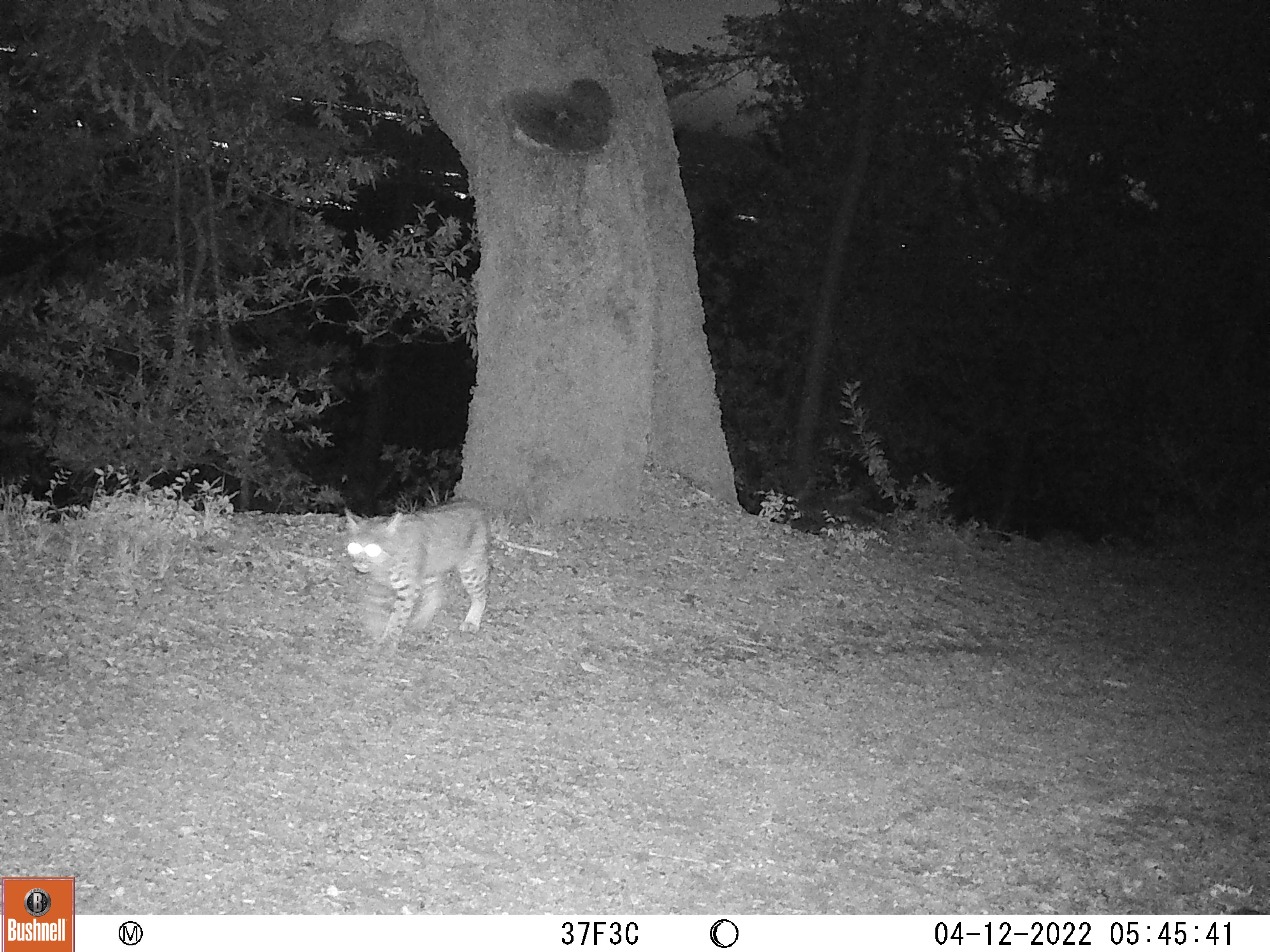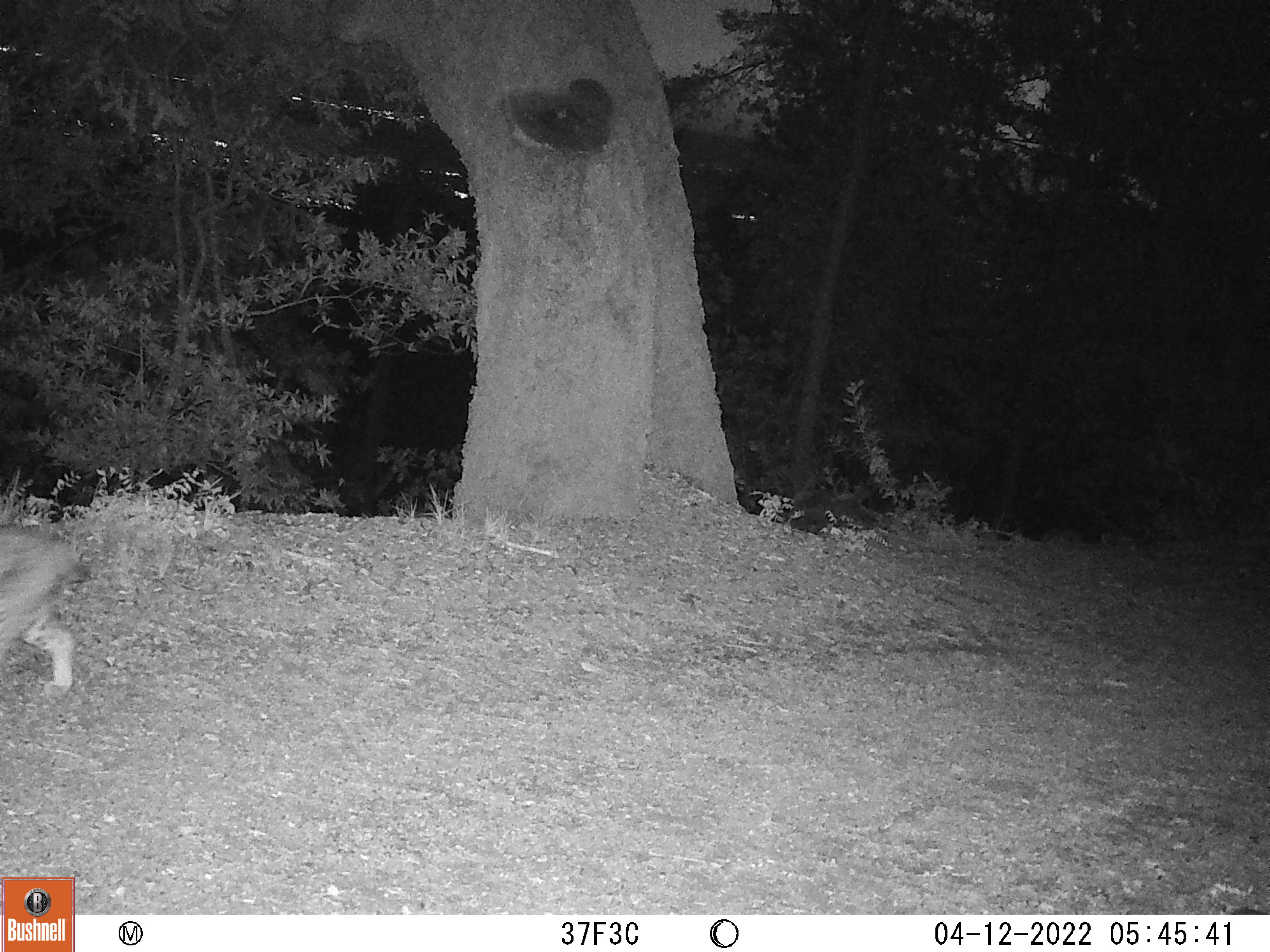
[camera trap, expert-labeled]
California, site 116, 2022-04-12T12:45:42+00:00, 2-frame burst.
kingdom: Animalia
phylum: Chordata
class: Mammalia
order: Carnivora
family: Felidae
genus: Lynx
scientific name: Lynx rufus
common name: bobcat